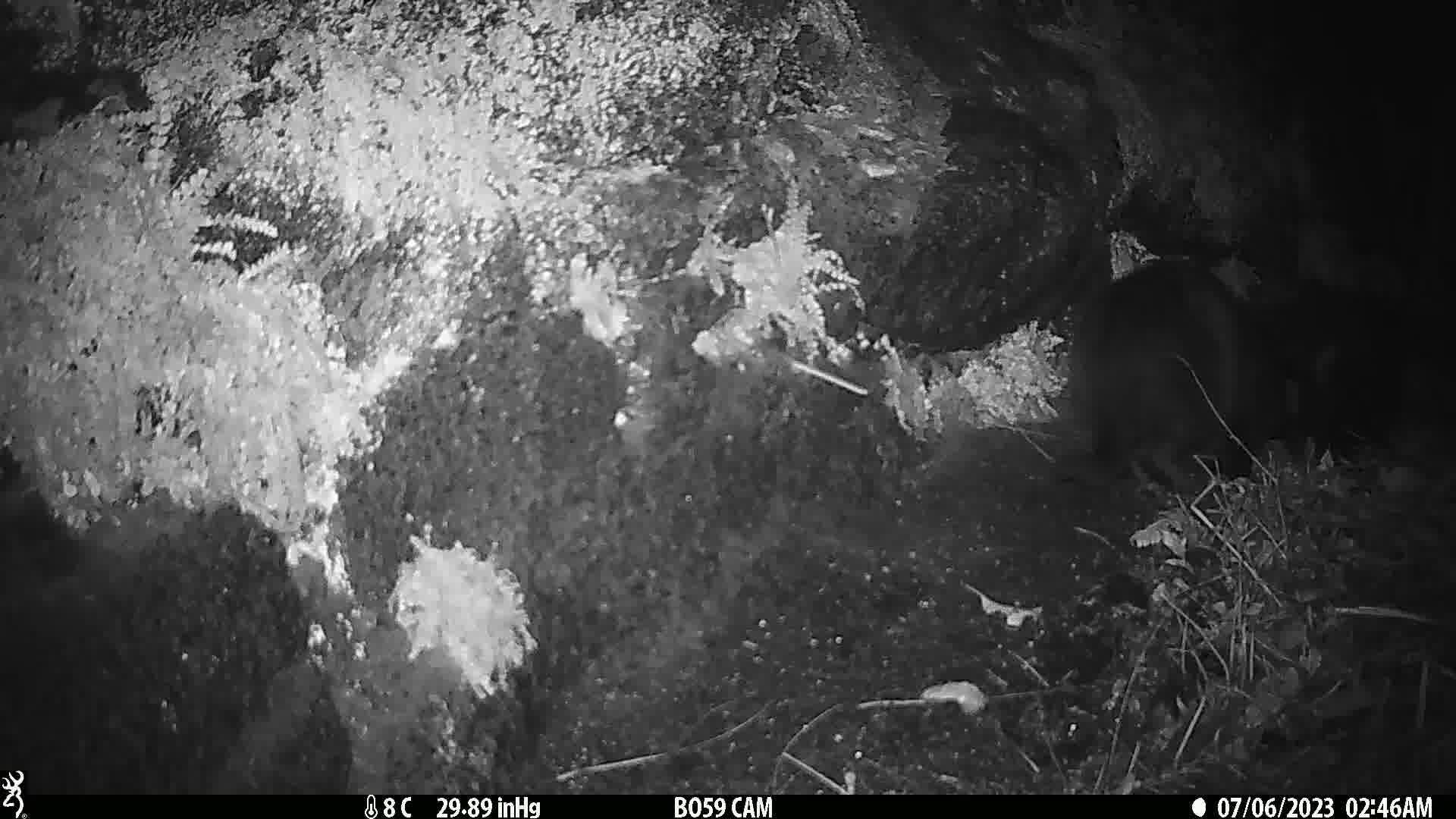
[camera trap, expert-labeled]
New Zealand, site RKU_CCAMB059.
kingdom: Animalia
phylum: Chordata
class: Mammalia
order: Carnivora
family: Felidae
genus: Felis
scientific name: Felis catus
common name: domestic cat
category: cat